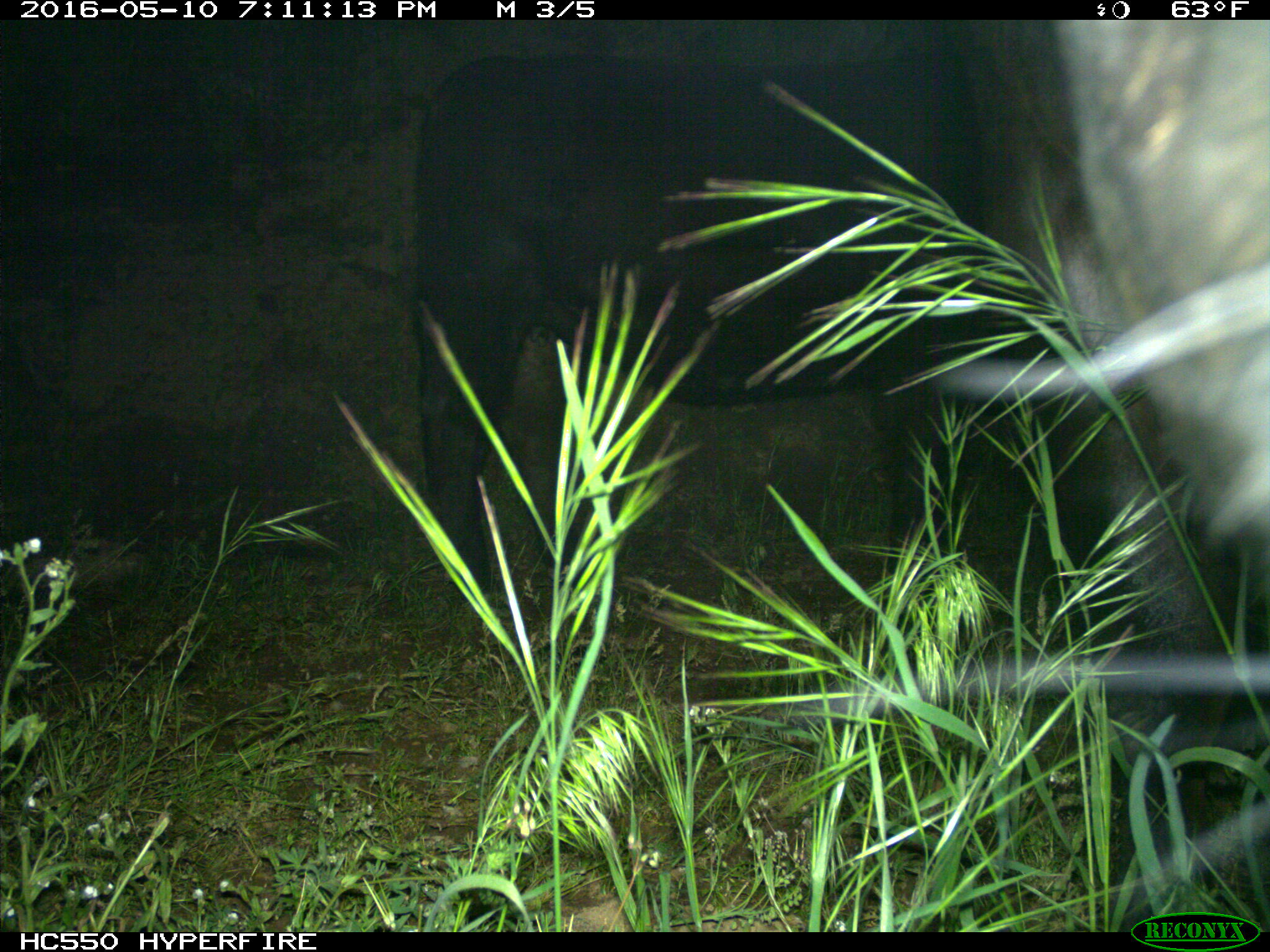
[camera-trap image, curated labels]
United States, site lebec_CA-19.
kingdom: Animalia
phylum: Chordata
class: Mammalia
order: Artiodactyla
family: Bovidae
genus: Bos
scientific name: Bos taurus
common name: domestic cow